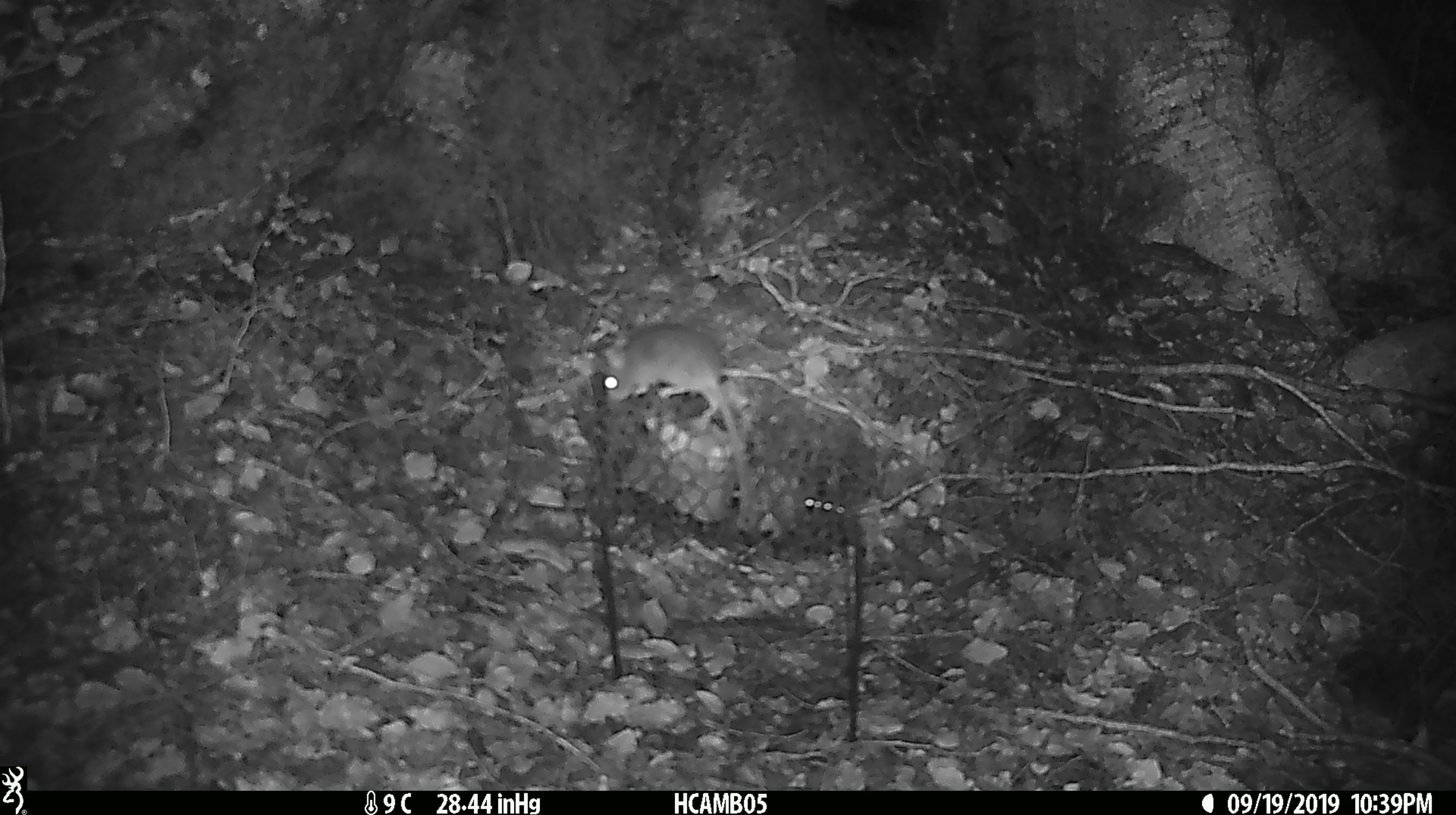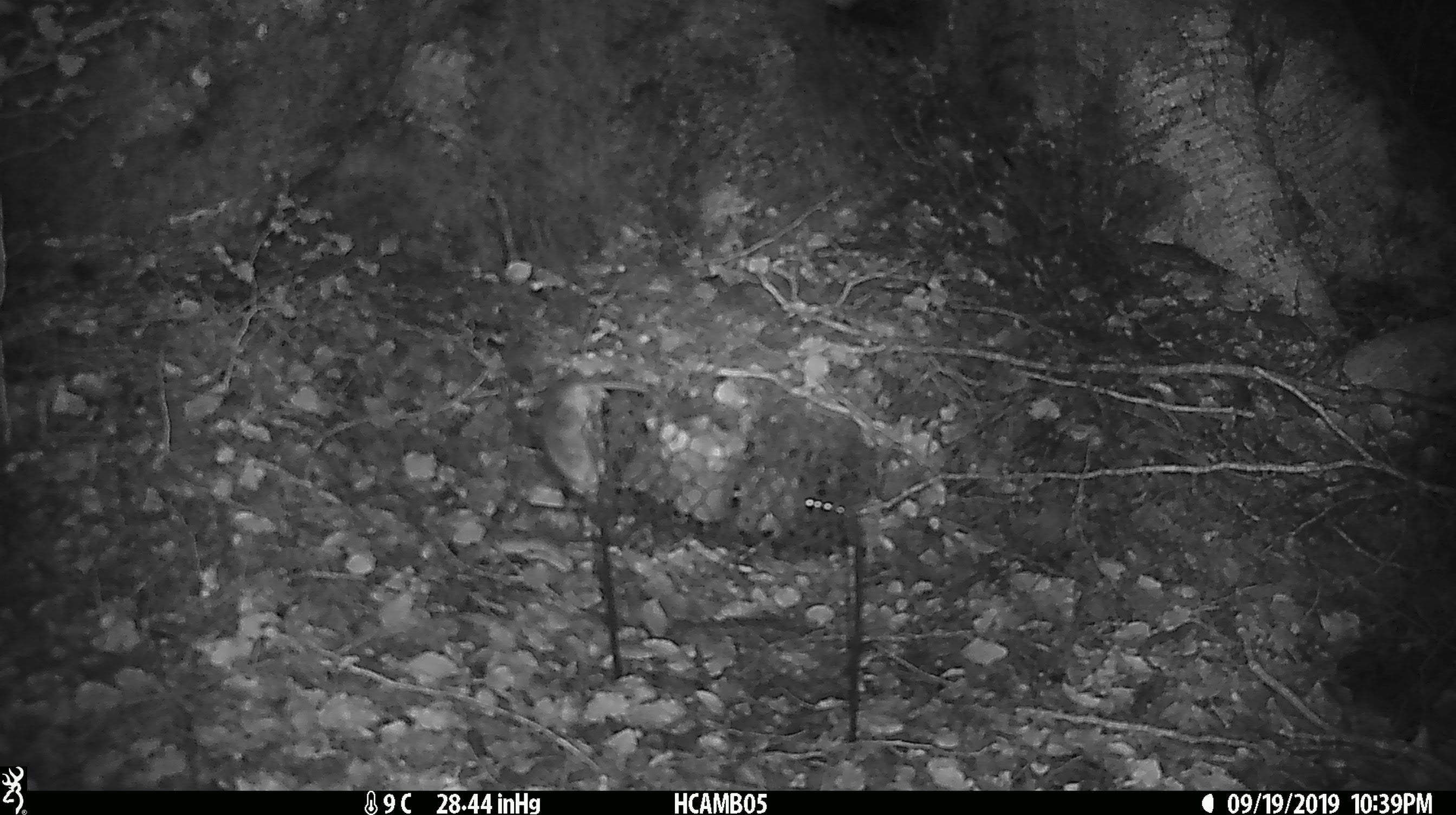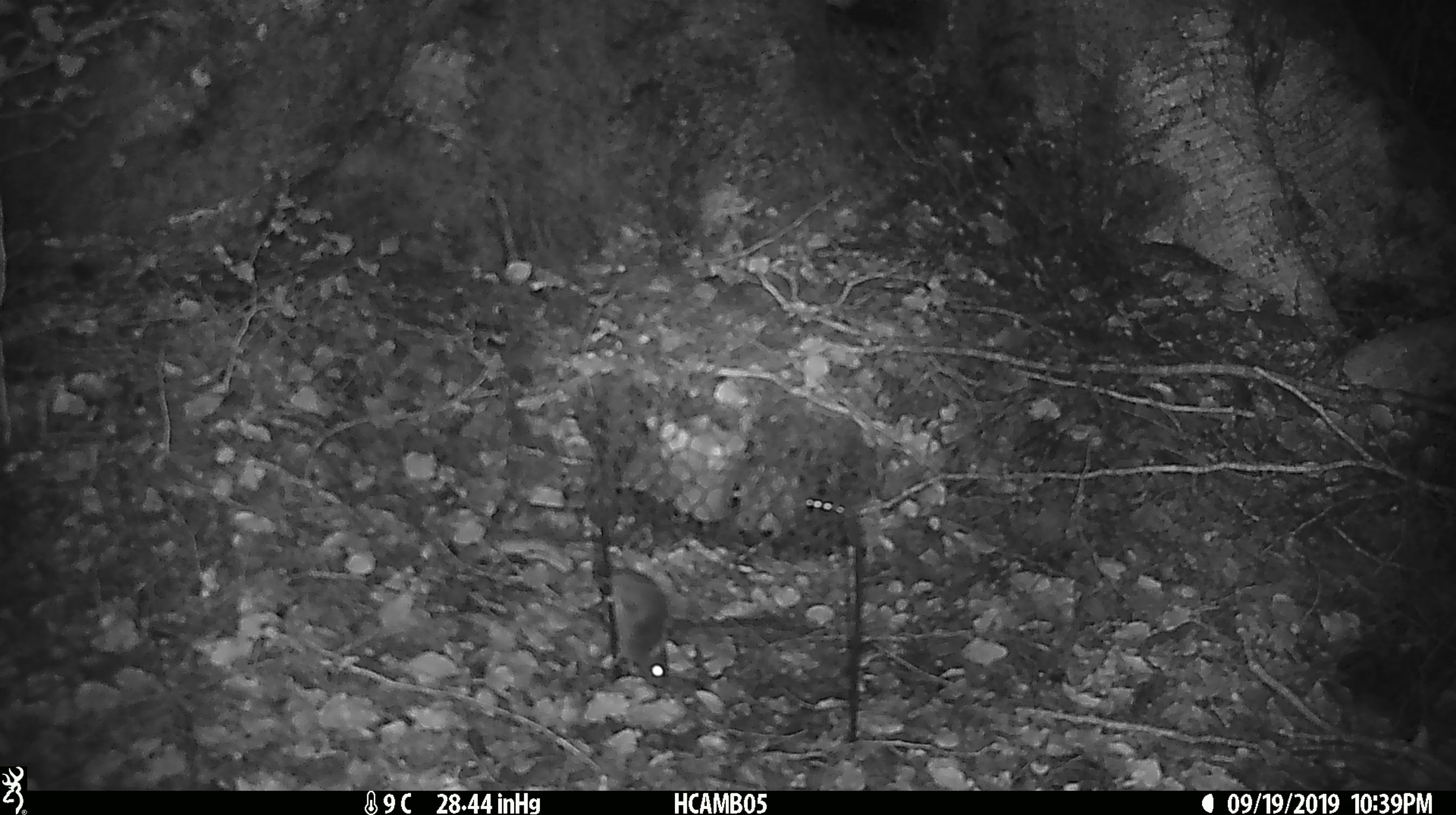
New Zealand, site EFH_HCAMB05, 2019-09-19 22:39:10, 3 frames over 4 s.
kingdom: Animalia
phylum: Chordata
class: Mammalia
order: Rodentia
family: Muridae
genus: Mus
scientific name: Mus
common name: mouse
Mouse (Mus).